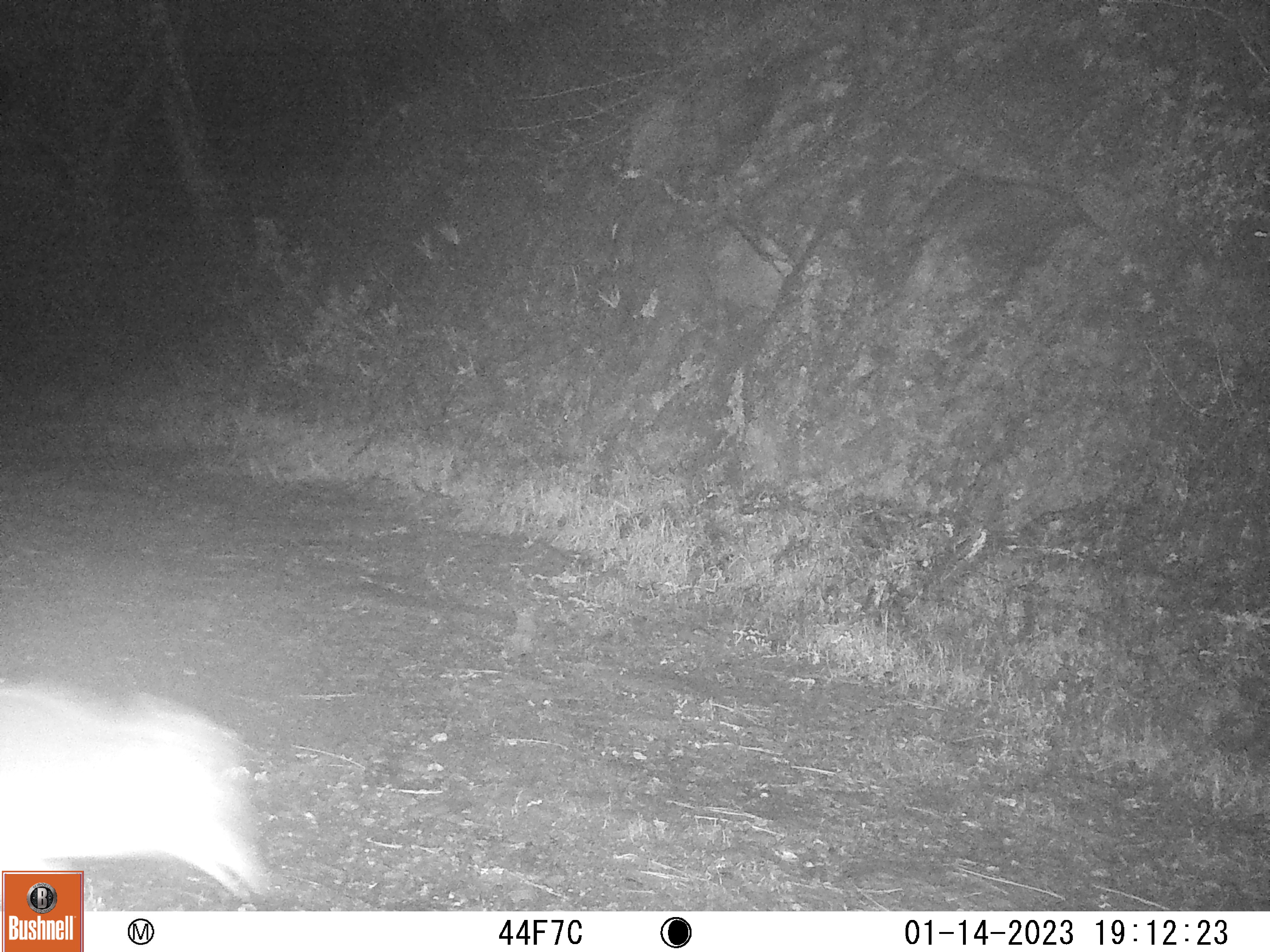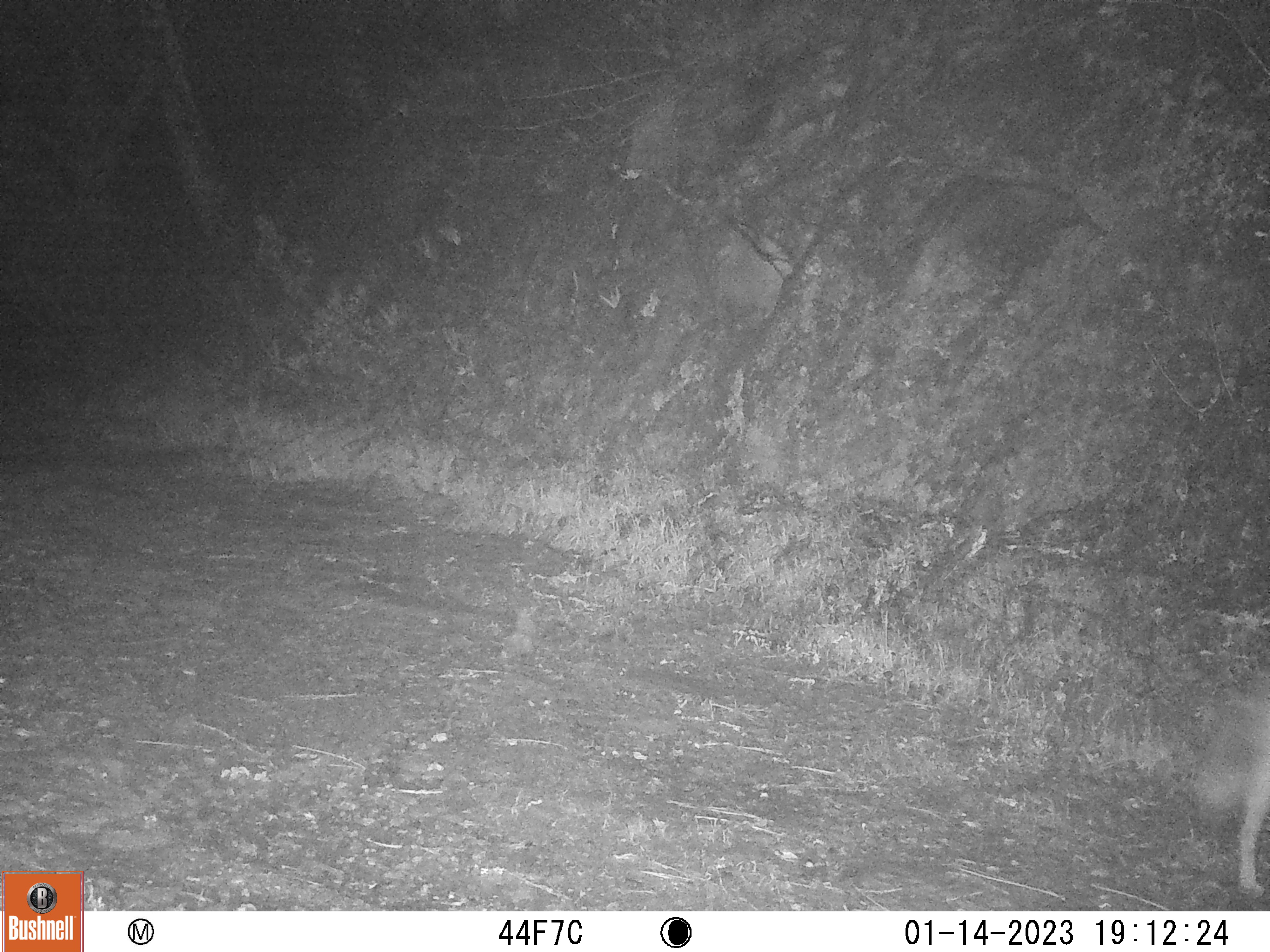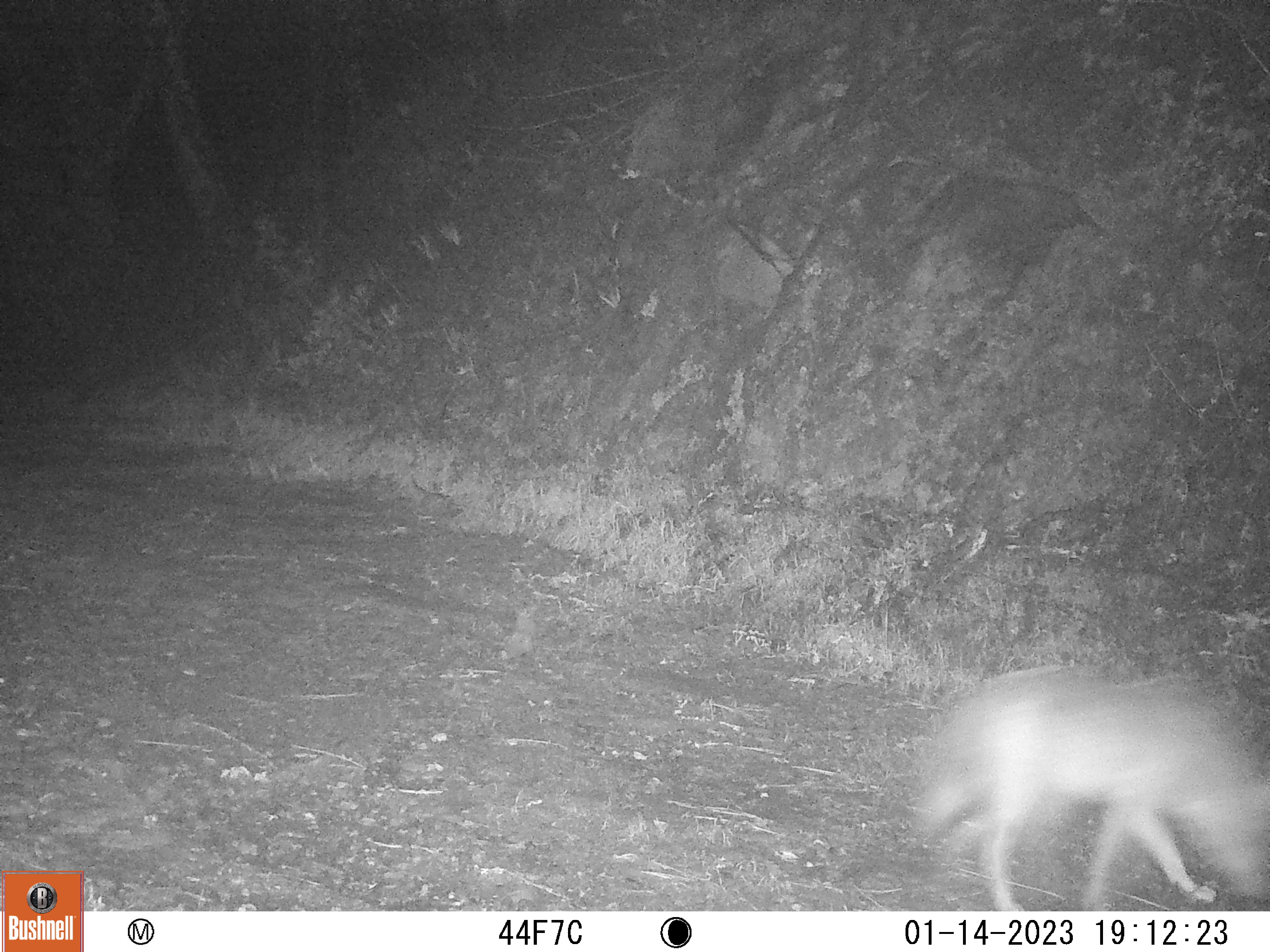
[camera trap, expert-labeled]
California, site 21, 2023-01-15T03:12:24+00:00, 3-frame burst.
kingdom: Animalia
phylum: Chordata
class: Mammalia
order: Carnivora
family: Canidae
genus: Canis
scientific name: Canis latrans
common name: coyote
Coyote (Canis latrans).